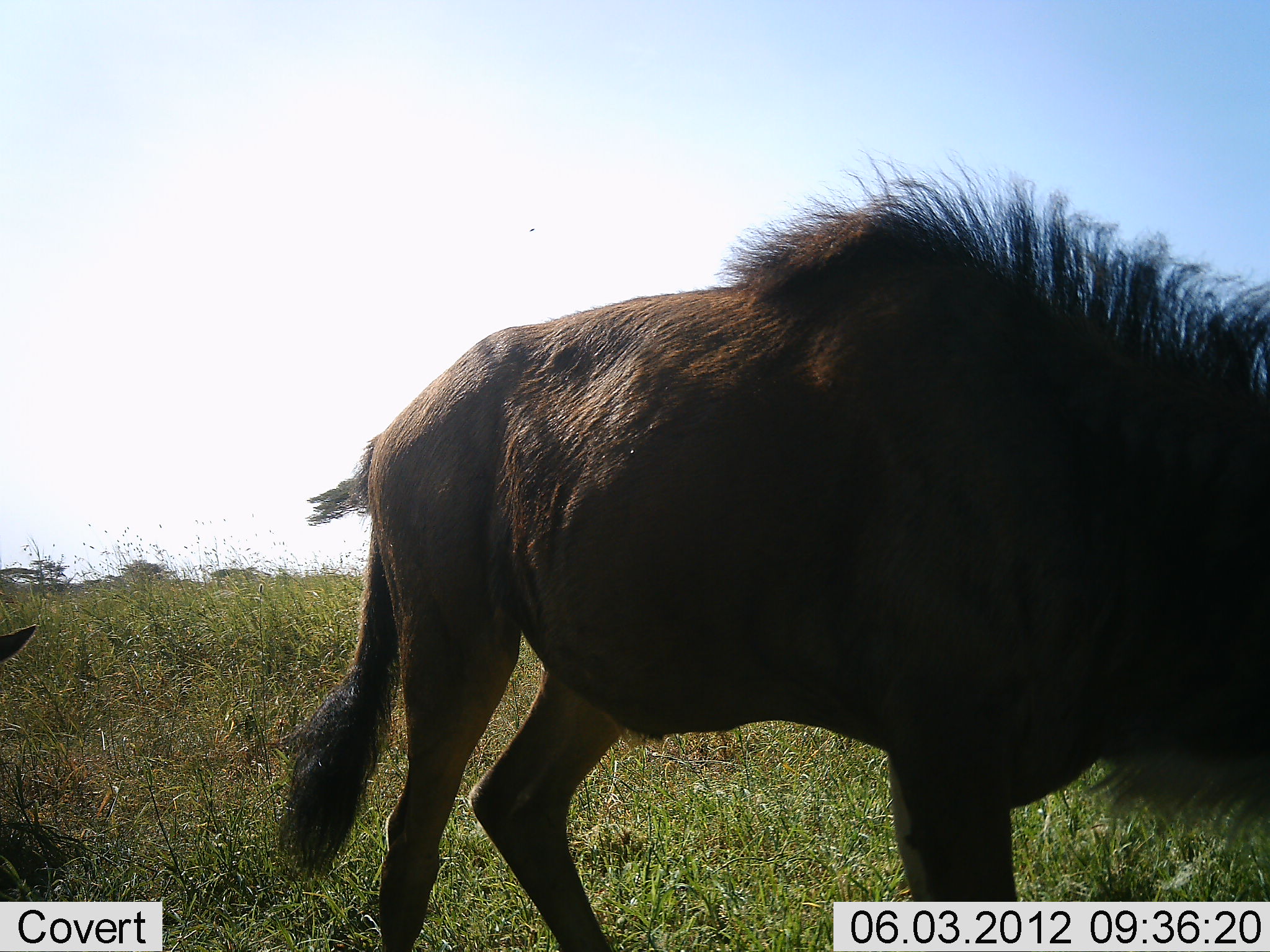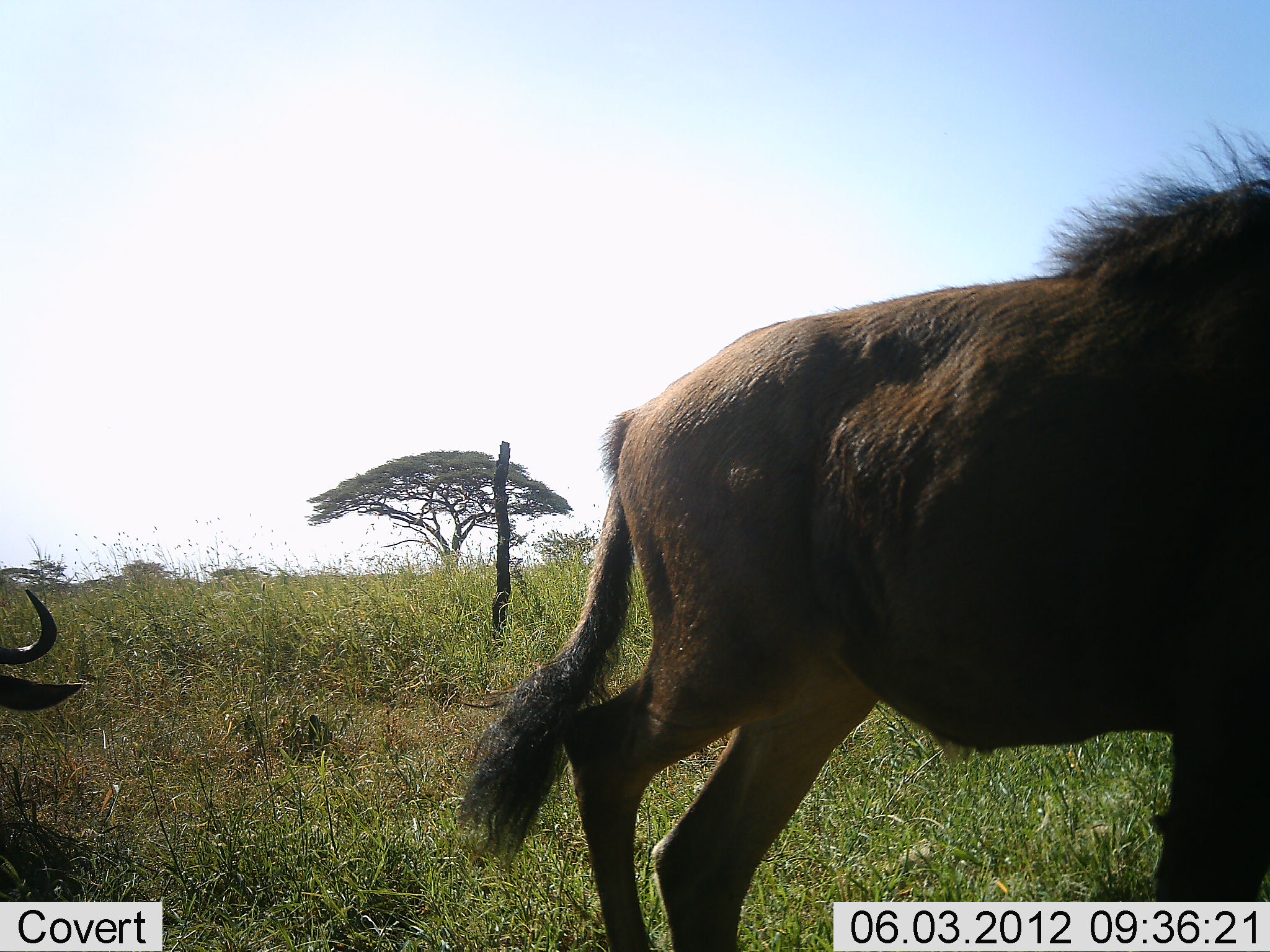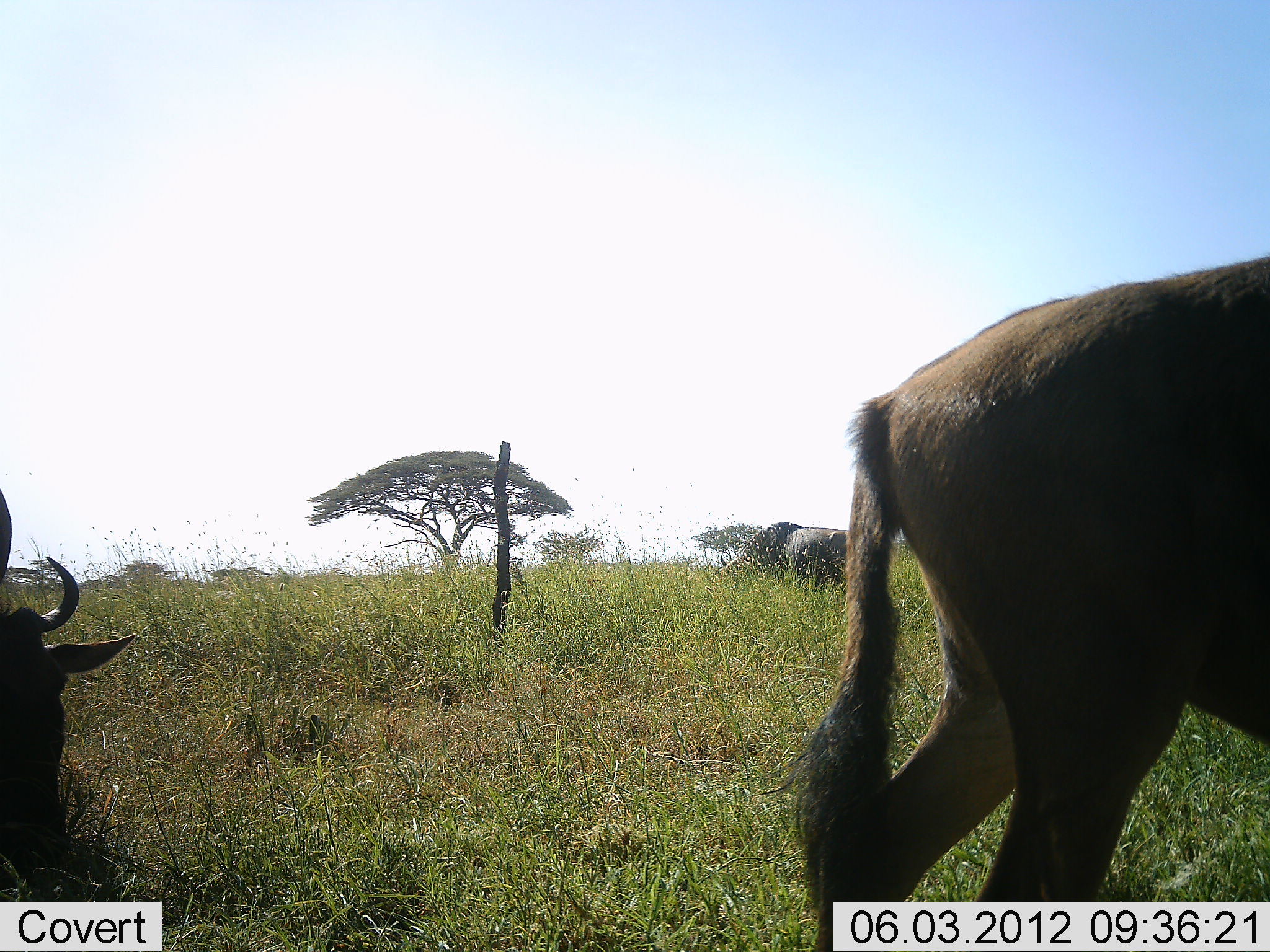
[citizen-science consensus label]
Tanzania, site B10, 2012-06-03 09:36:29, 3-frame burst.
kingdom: Animalia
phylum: Chordata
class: Mammalia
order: Artiodactyla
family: Bovidae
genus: Connochaetes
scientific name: Connochaetes taurinus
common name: blue wildebeest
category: wildebeest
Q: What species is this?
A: Wildebeest (blue wildebeest) (Connochaetes taurinus).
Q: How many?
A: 2.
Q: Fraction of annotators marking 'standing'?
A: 10%.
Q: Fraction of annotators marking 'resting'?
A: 30%.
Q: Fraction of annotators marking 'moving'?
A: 90%.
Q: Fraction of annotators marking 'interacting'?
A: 0%.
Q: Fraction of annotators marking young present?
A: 0%.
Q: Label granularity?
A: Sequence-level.